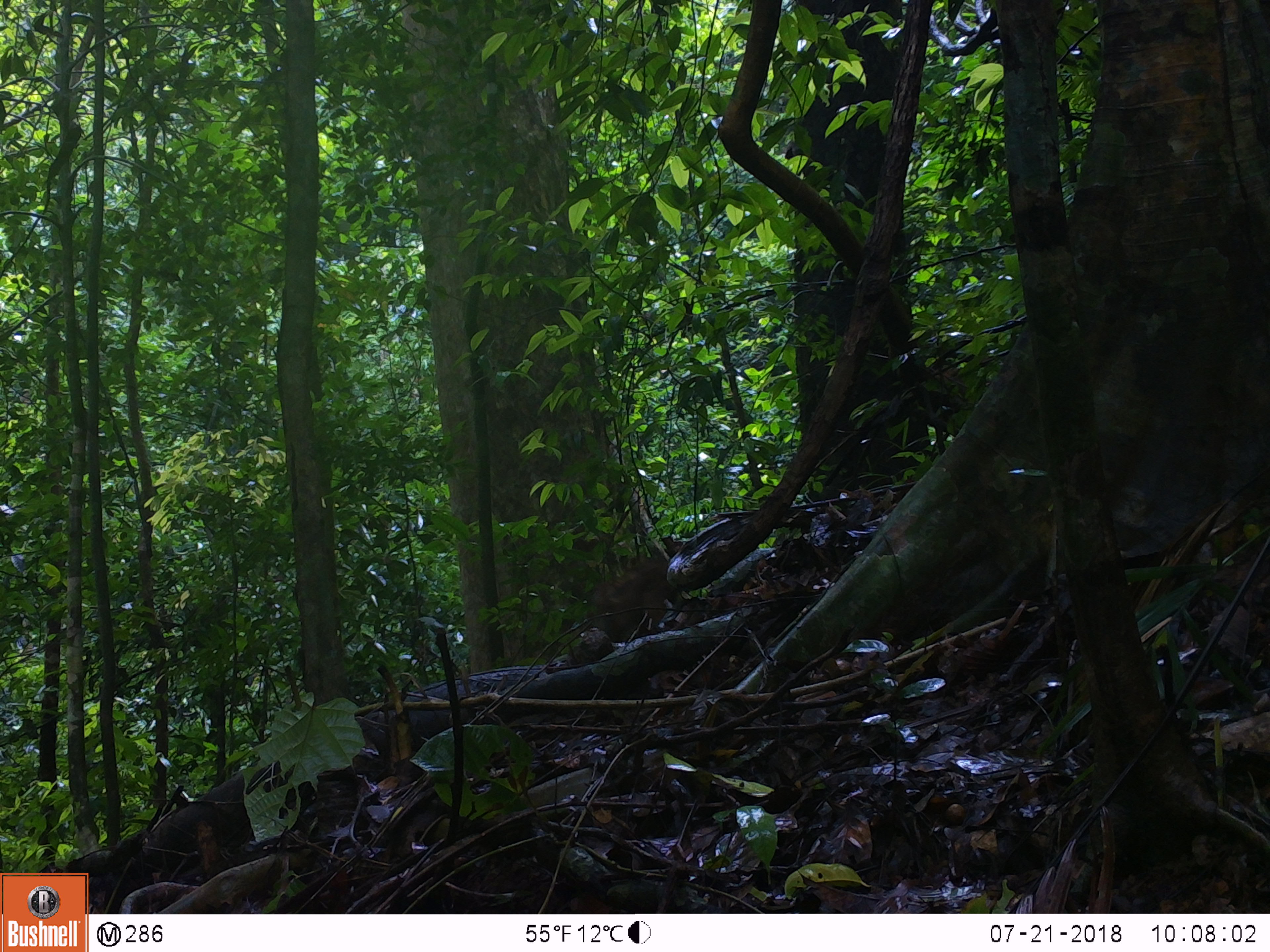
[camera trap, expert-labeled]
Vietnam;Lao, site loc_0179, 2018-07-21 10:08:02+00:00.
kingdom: Animalia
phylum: Chordata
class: Mammalia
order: Artiodactyla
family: Suidae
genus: Sus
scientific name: Sus scrofa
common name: eurasian wild pig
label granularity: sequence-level